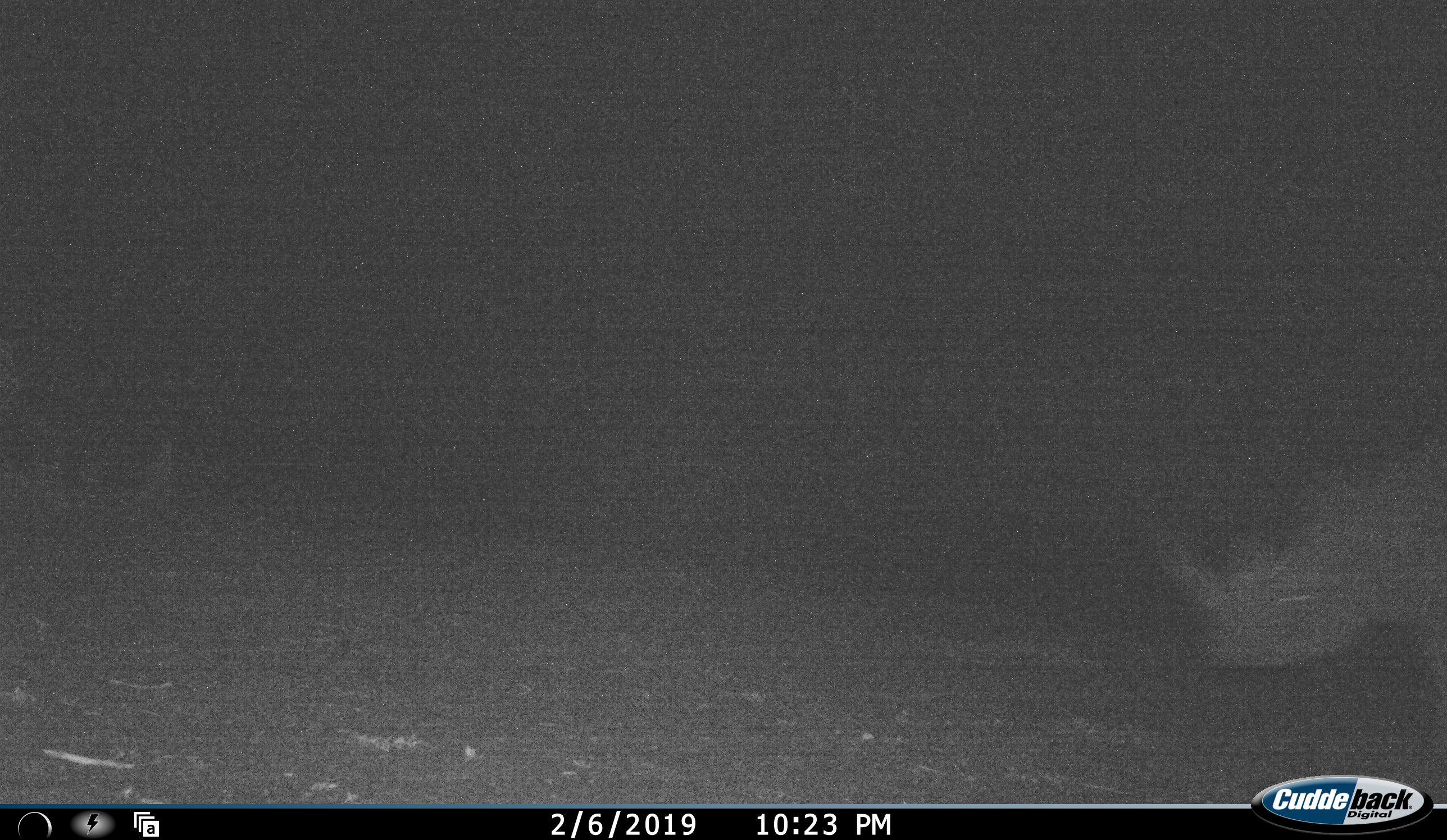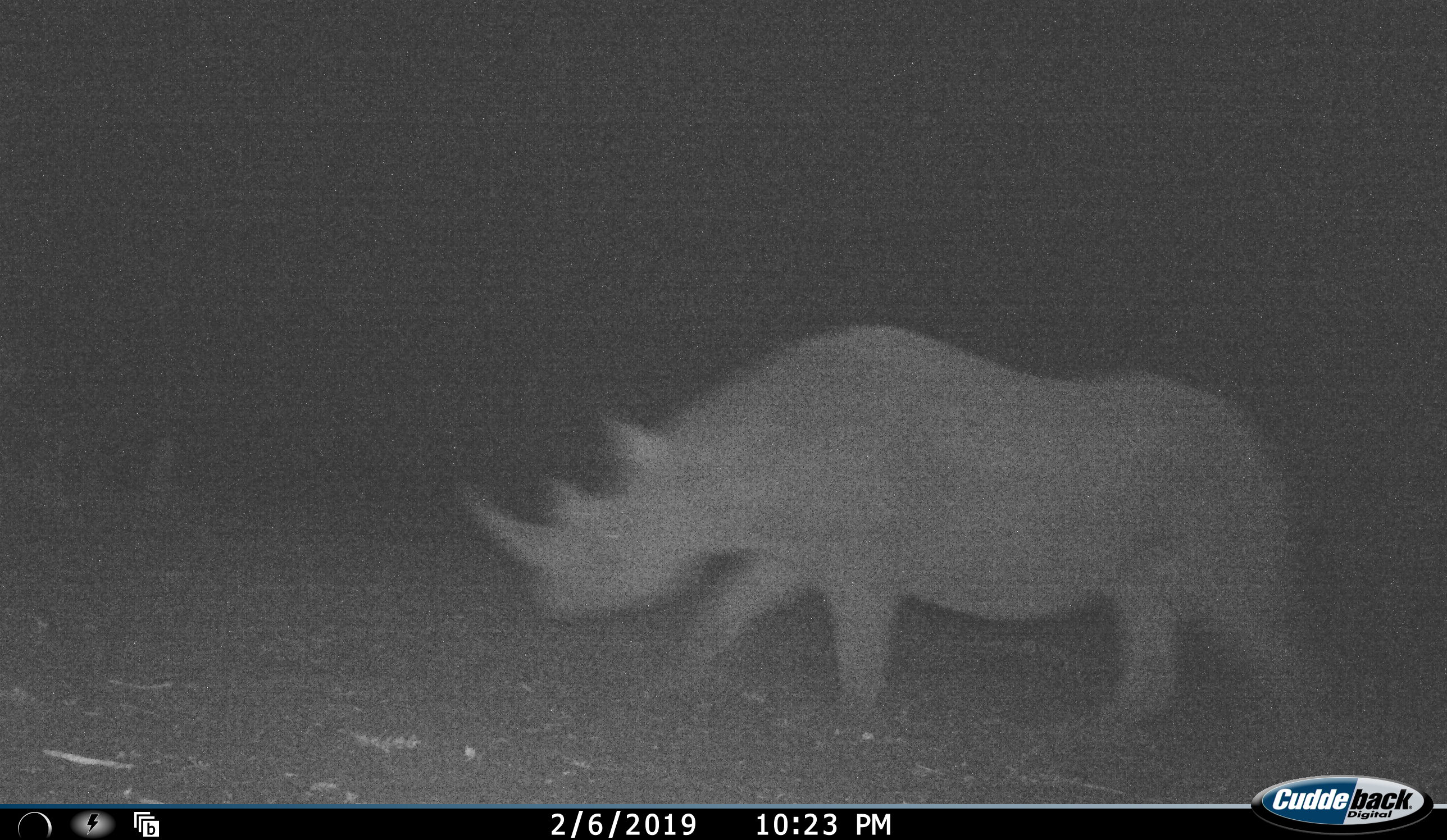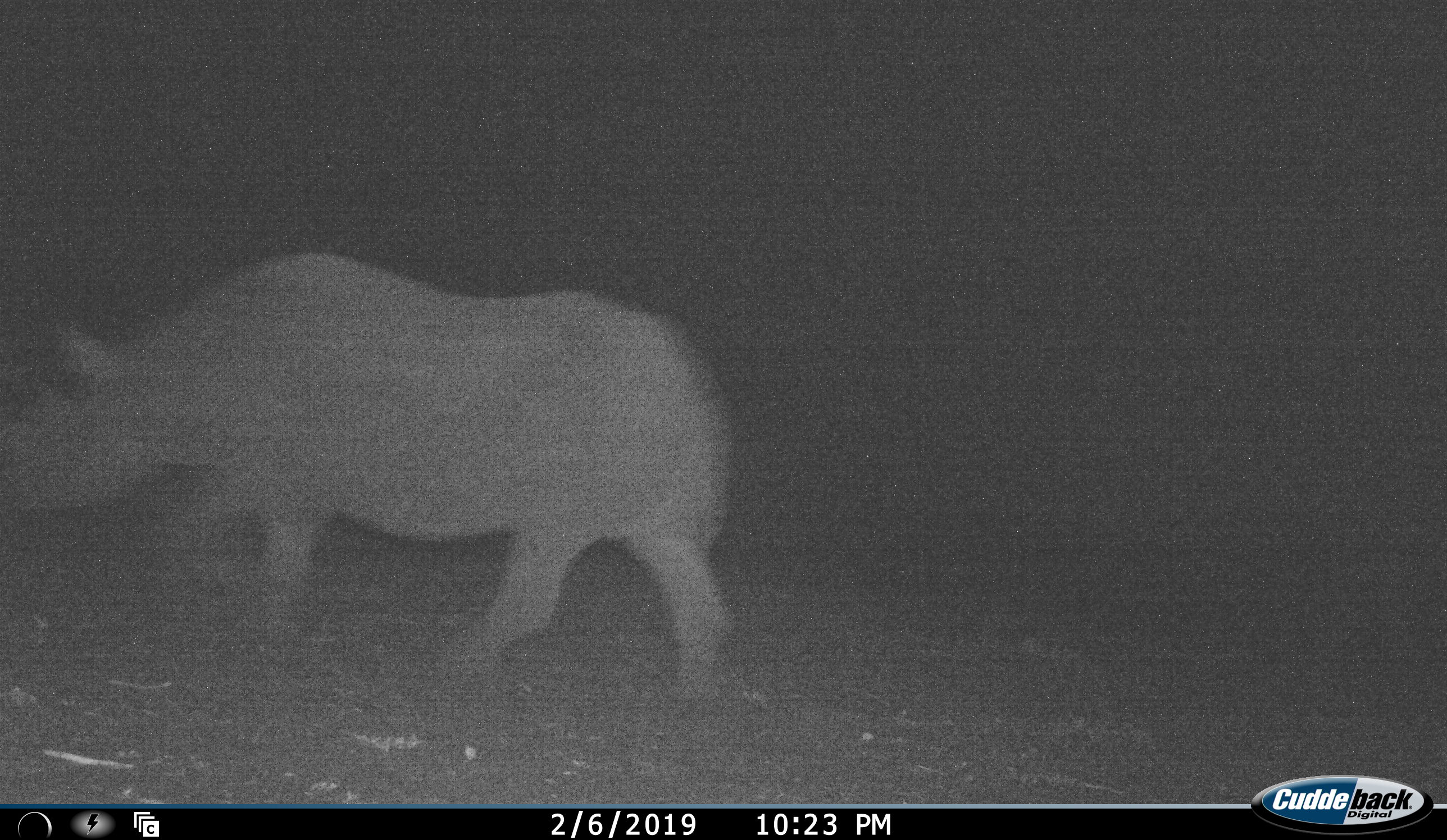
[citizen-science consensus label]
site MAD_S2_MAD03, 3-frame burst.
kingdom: Animalia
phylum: Chordata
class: Mammalia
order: Perissodactyla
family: Rhinocerotidae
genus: Diceros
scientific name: Diceros bicornis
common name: black rhinoceros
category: rhinocerosblack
Rhinocerosblack (black rhinoceros) (Diceros bicornis), count 1. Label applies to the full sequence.